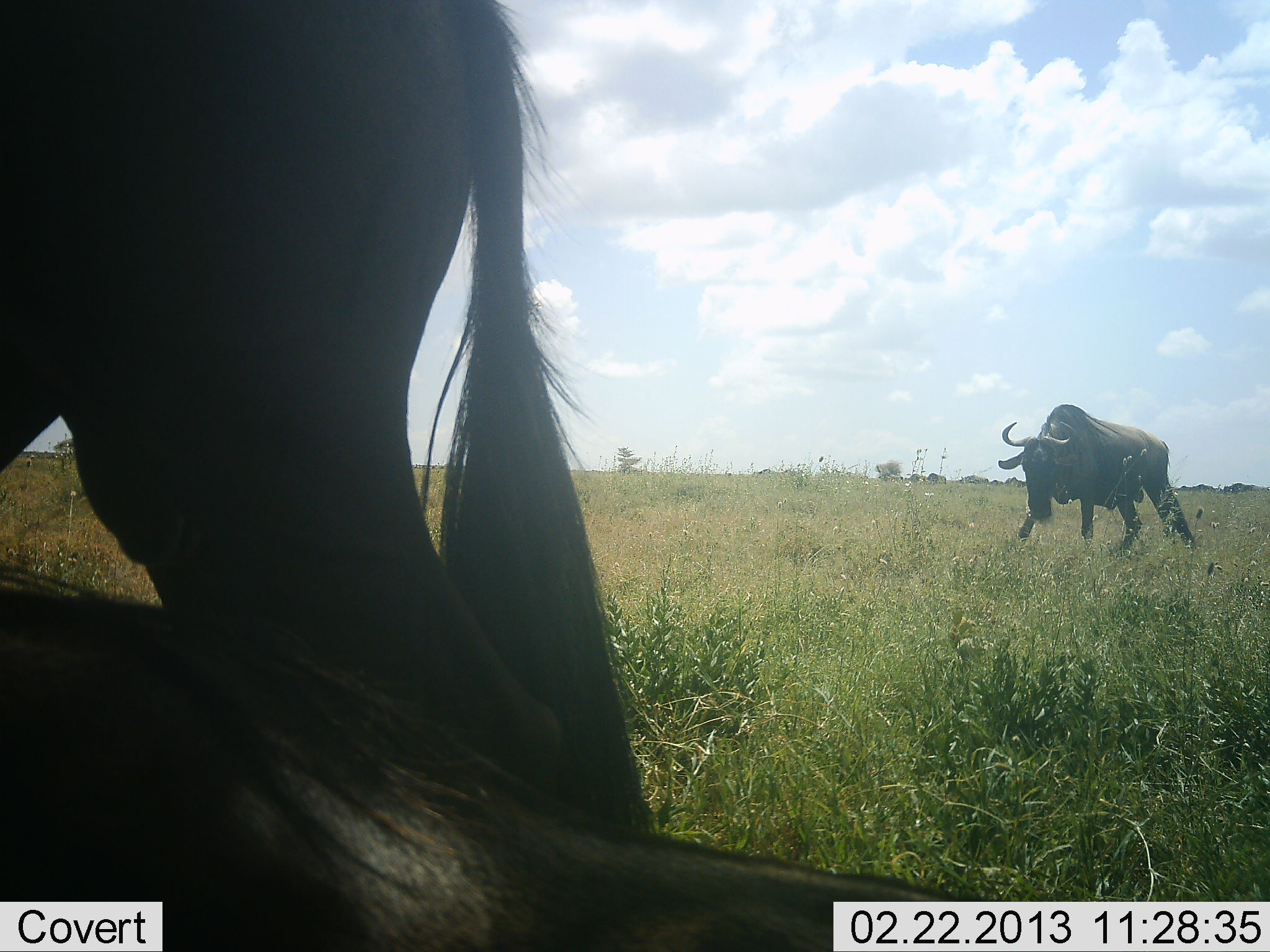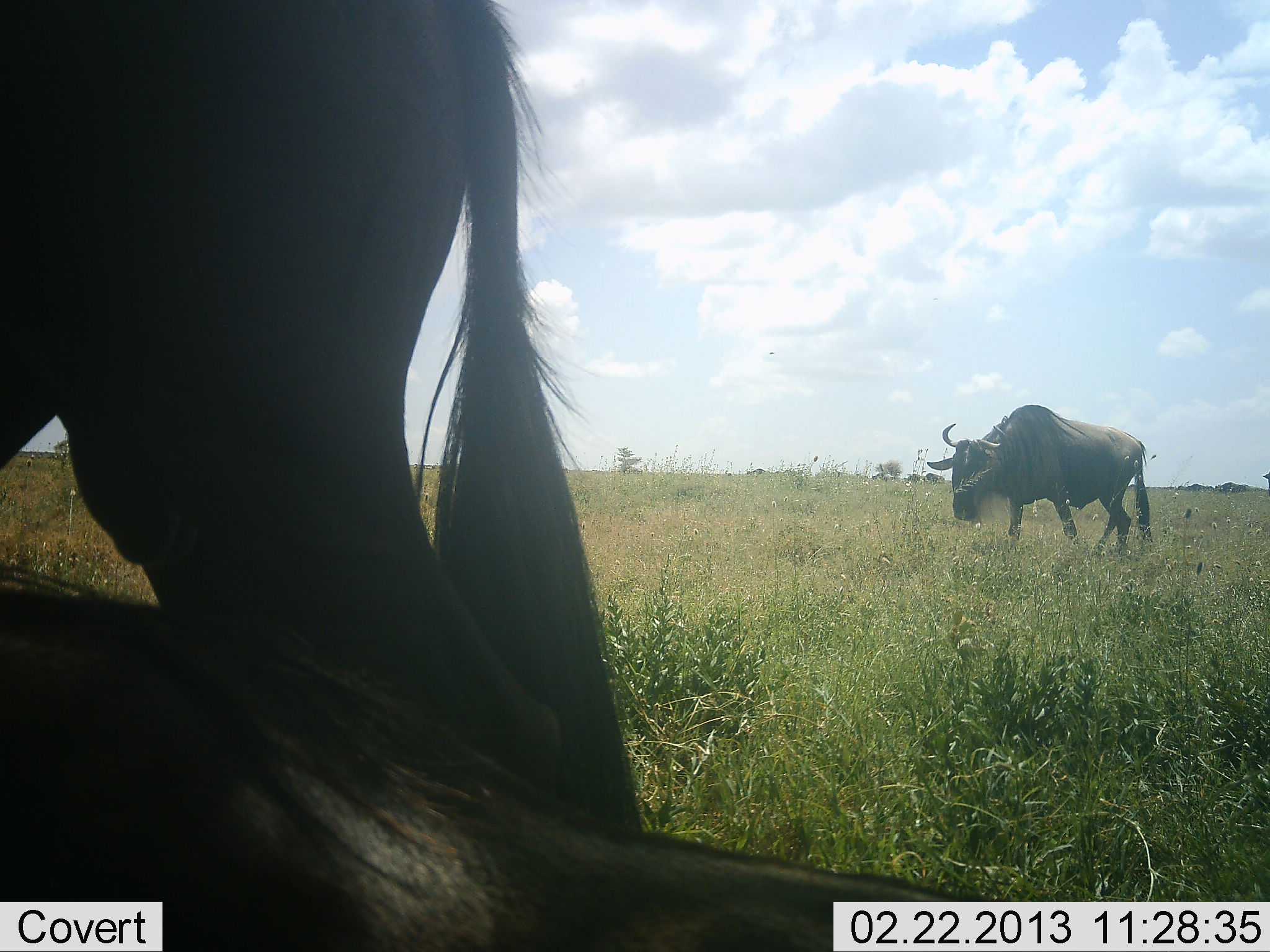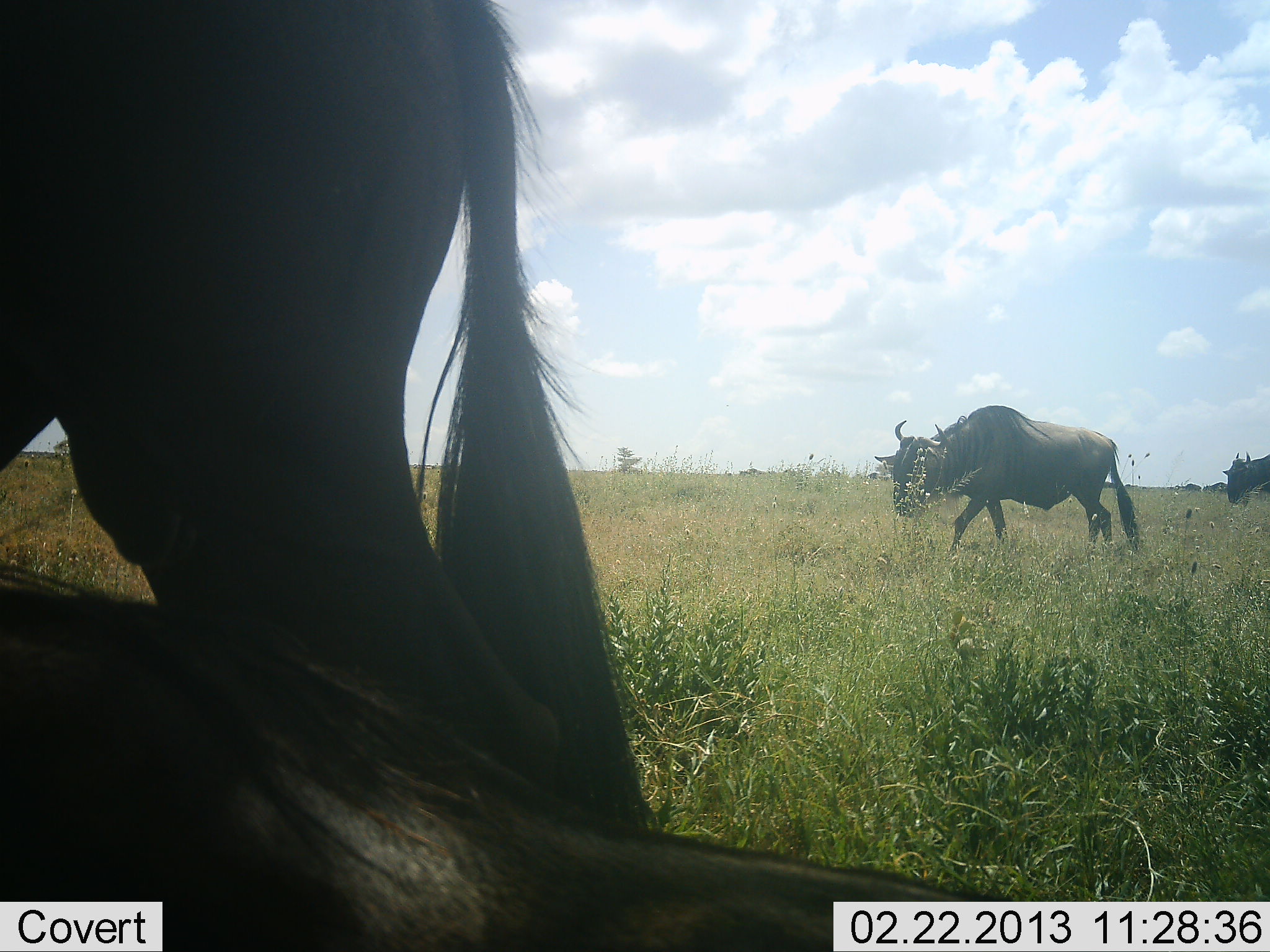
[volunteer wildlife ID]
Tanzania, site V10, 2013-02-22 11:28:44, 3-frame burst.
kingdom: Animalia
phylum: Chordata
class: Mammalia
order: Artiodactyla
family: Bovidae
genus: Connochaetes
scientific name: Connochaetes taurinus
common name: blue wildebeest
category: wildebeest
Wildebeest (blue wildebeest) (Connochaetes taurinus), count 4. Behavior (volunteer vote fractions): standing 54%, resting 58%, moving 83%, interacting 4%. Young present (vote fraction): 0%. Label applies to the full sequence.